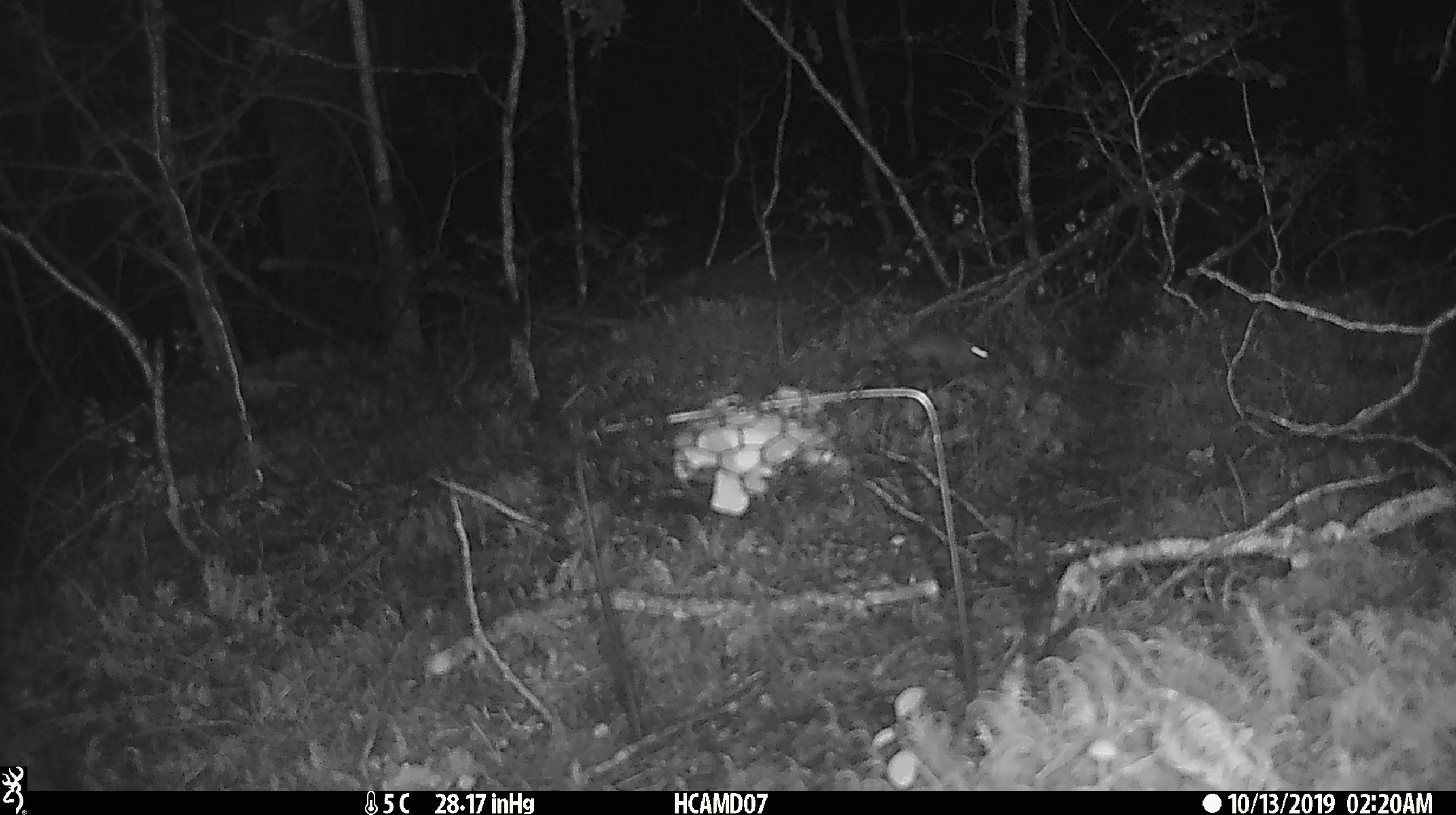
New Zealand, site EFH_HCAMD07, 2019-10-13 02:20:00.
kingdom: Animalia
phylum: Chordata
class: Mammalia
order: Rodentia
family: Muridae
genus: Mus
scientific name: Mus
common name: mouse